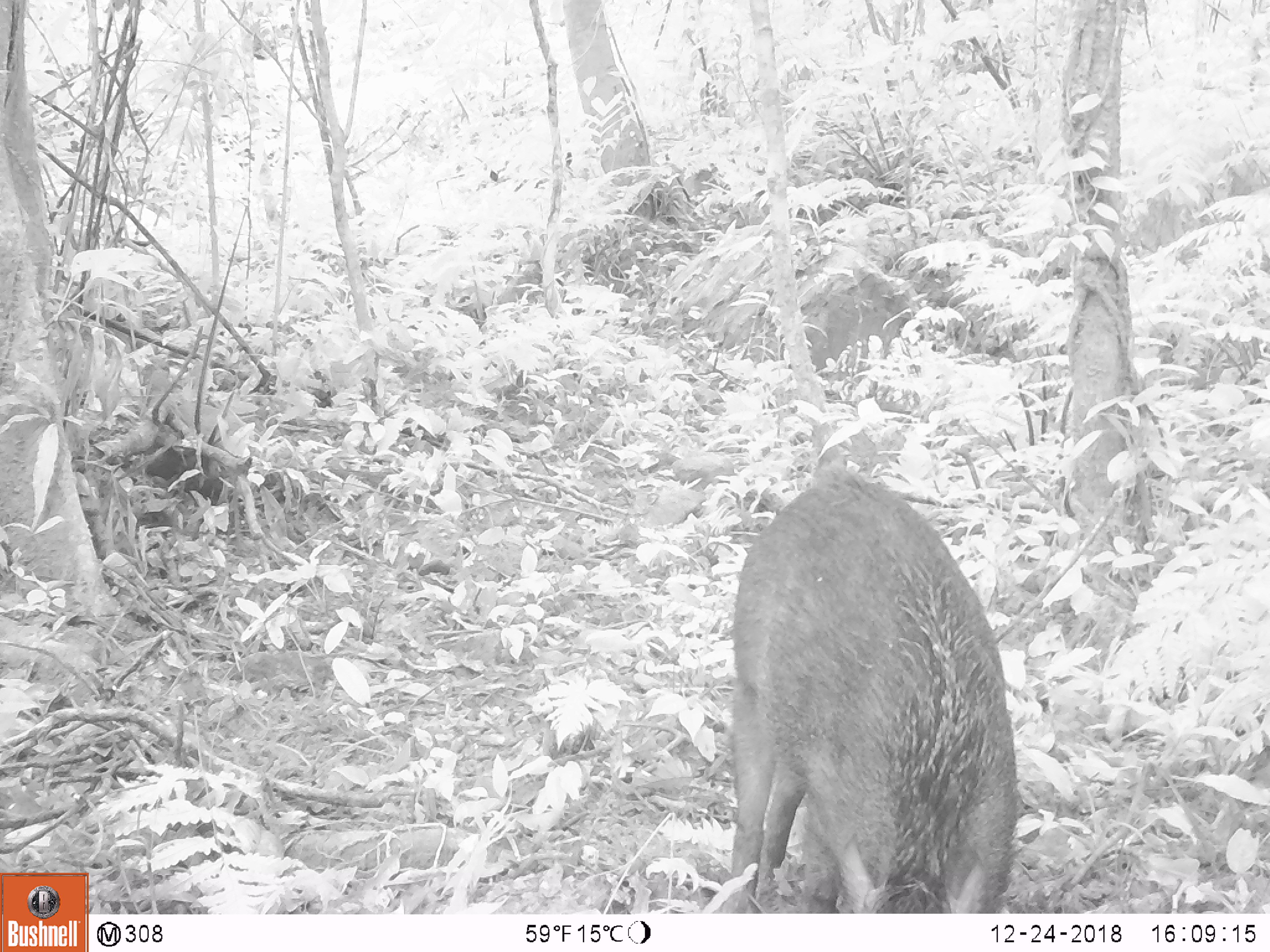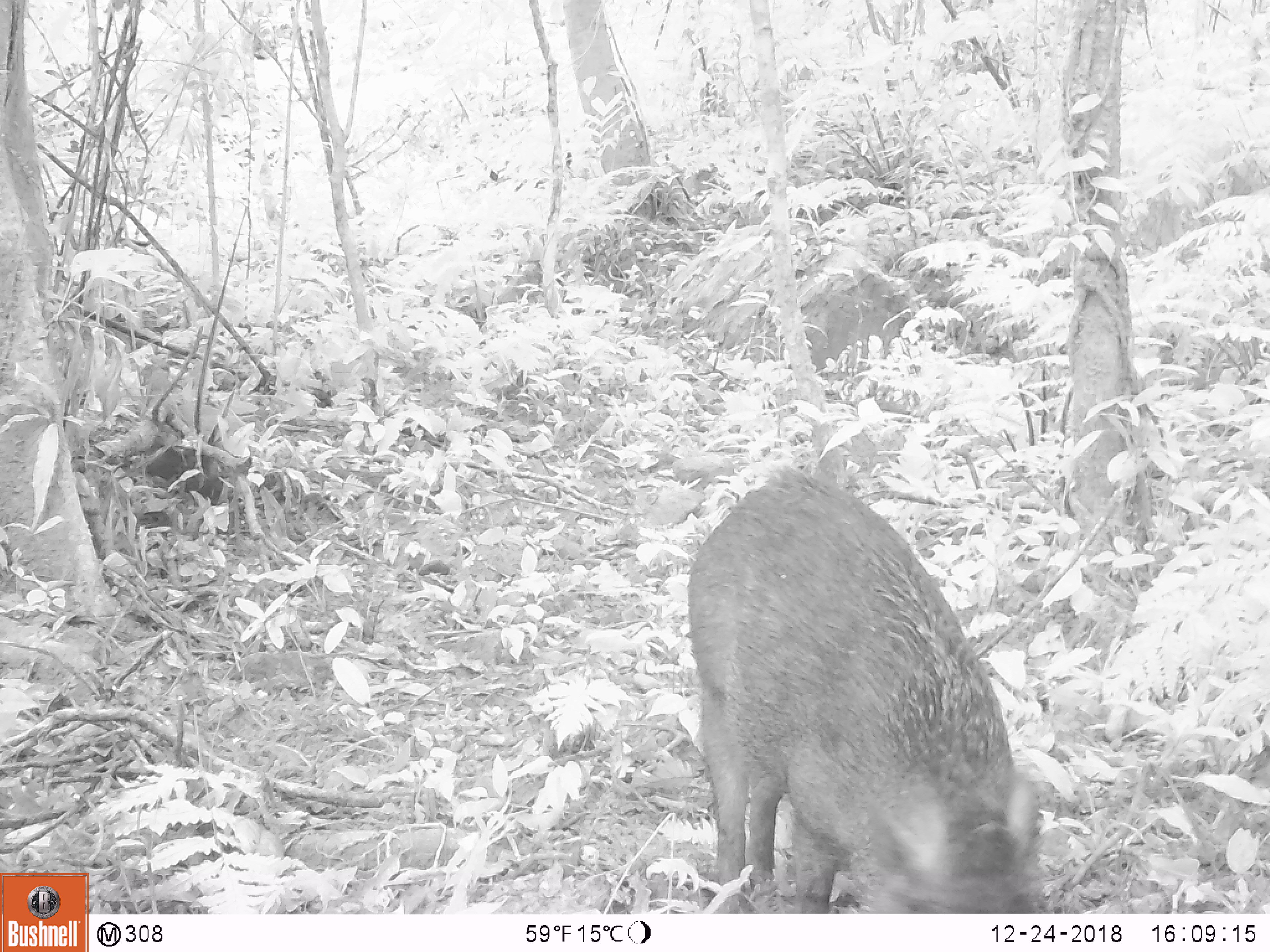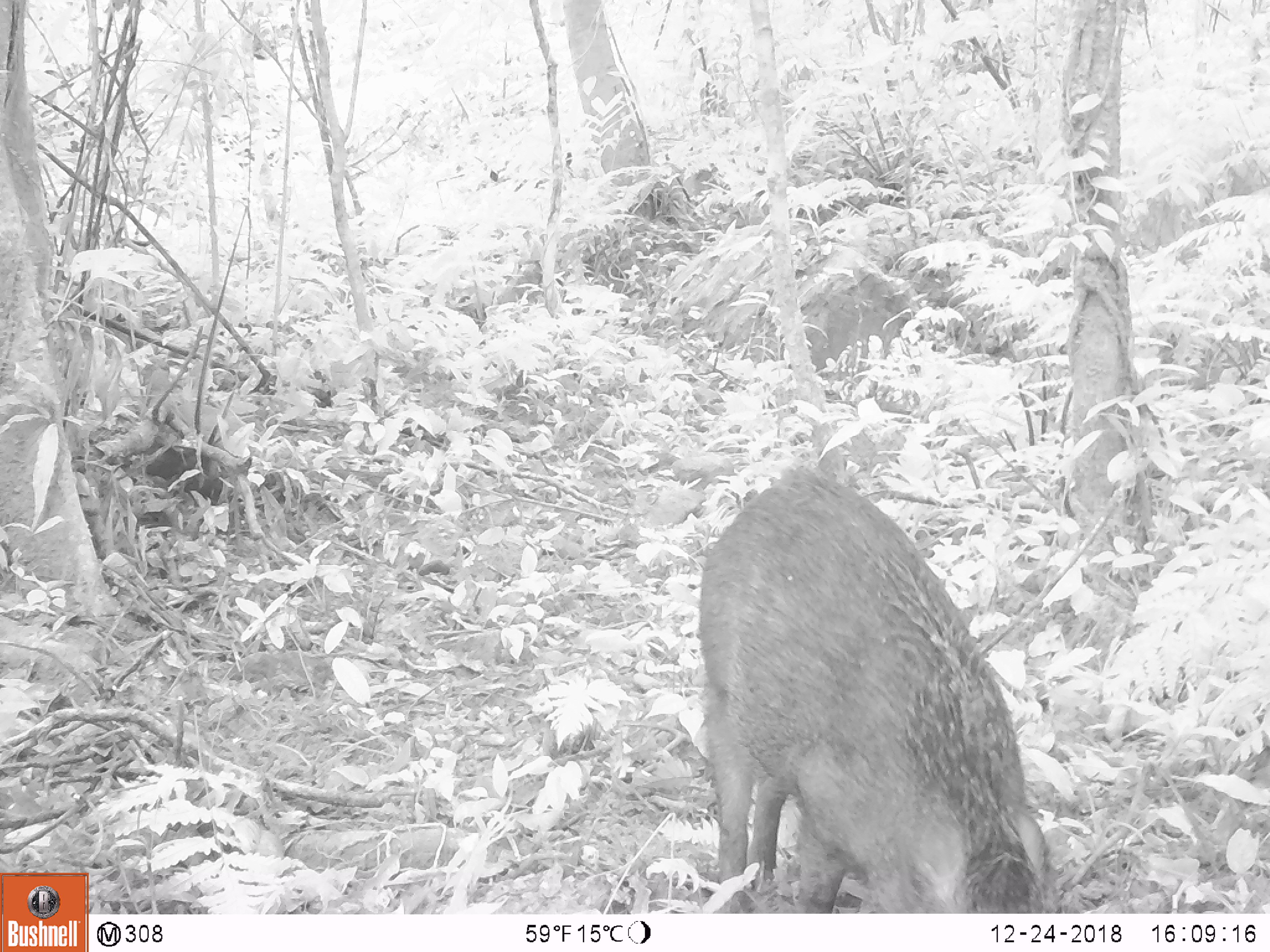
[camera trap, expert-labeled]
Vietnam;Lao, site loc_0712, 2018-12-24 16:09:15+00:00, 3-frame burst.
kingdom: Animalia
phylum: Chordata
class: Mammalia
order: Artiodactyla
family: Suidae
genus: Sus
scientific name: Sus scrofa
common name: eurasian wild pig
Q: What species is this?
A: Eurasian wild pig (Sus scrofa).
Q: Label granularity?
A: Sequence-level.